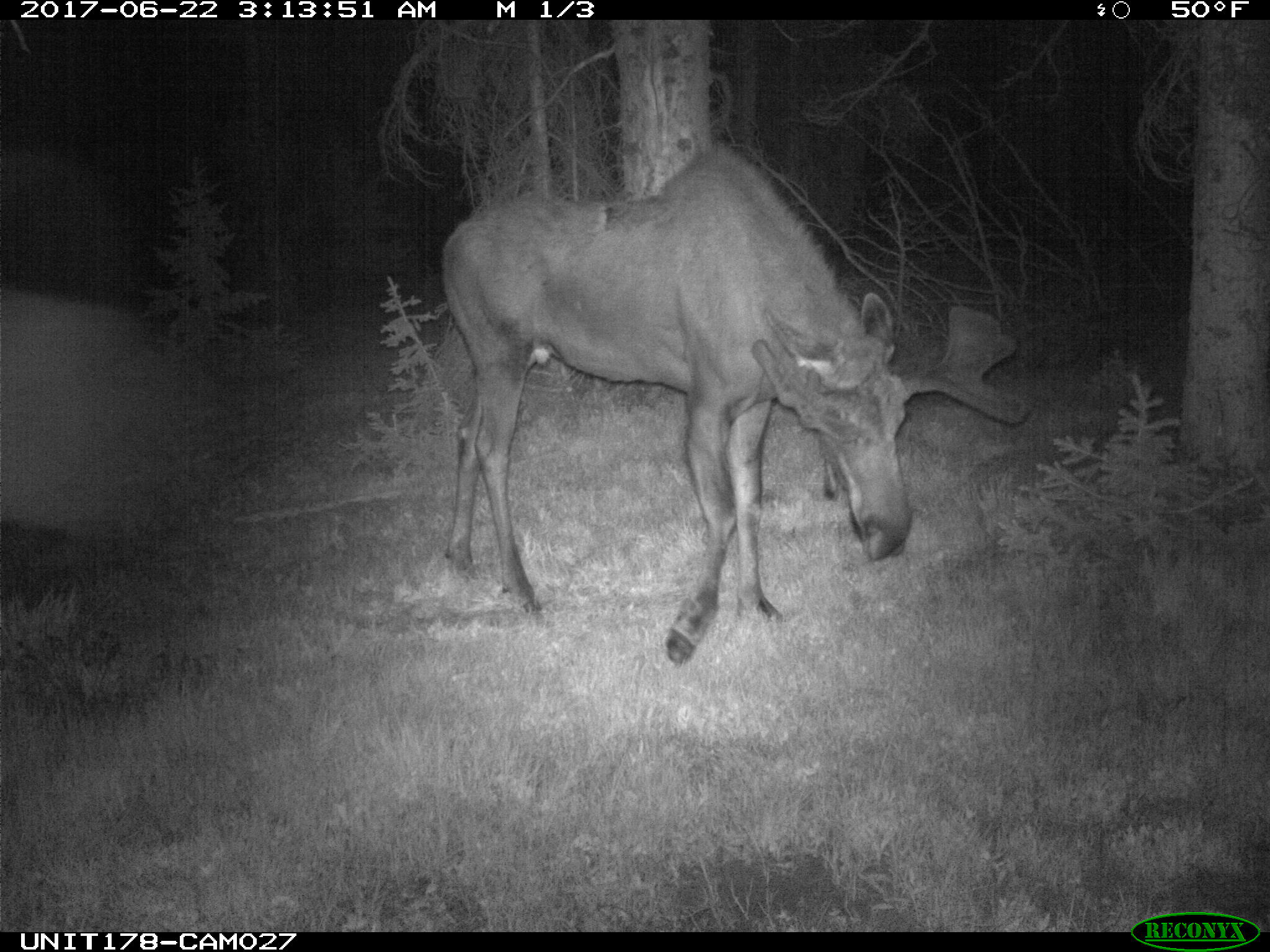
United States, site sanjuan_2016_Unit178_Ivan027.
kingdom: Animalia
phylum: Chordata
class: Mammalia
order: Artiodactyla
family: Cervidae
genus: Alces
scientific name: Alces alces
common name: moose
Alces alces (moose).